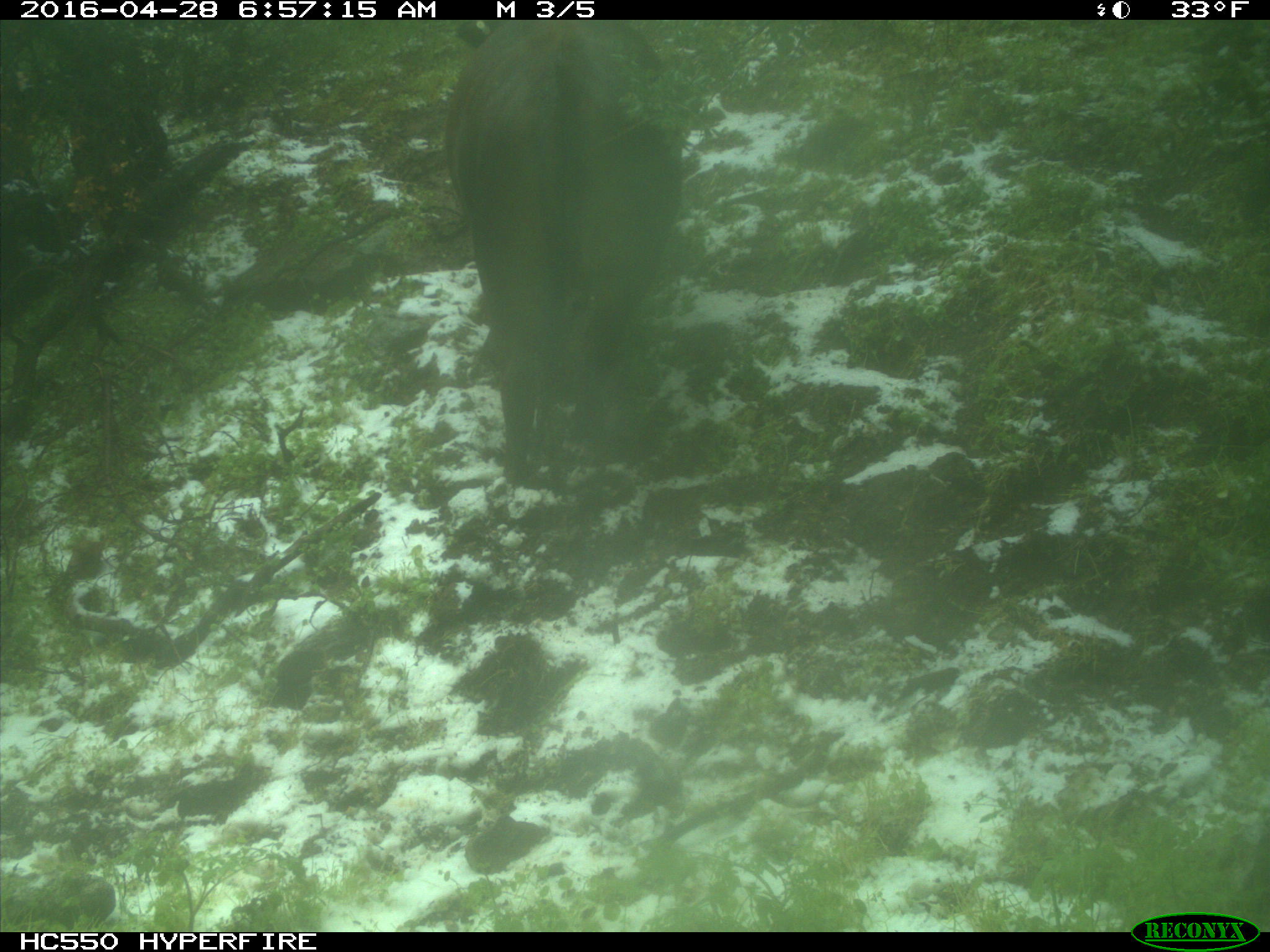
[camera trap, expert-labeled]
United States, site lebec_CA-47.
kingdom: Animalia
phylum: Chordata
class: Mammalia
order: Artiodactyla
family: Bovidae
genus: Bos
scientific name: Bos taurus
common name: domestic cow